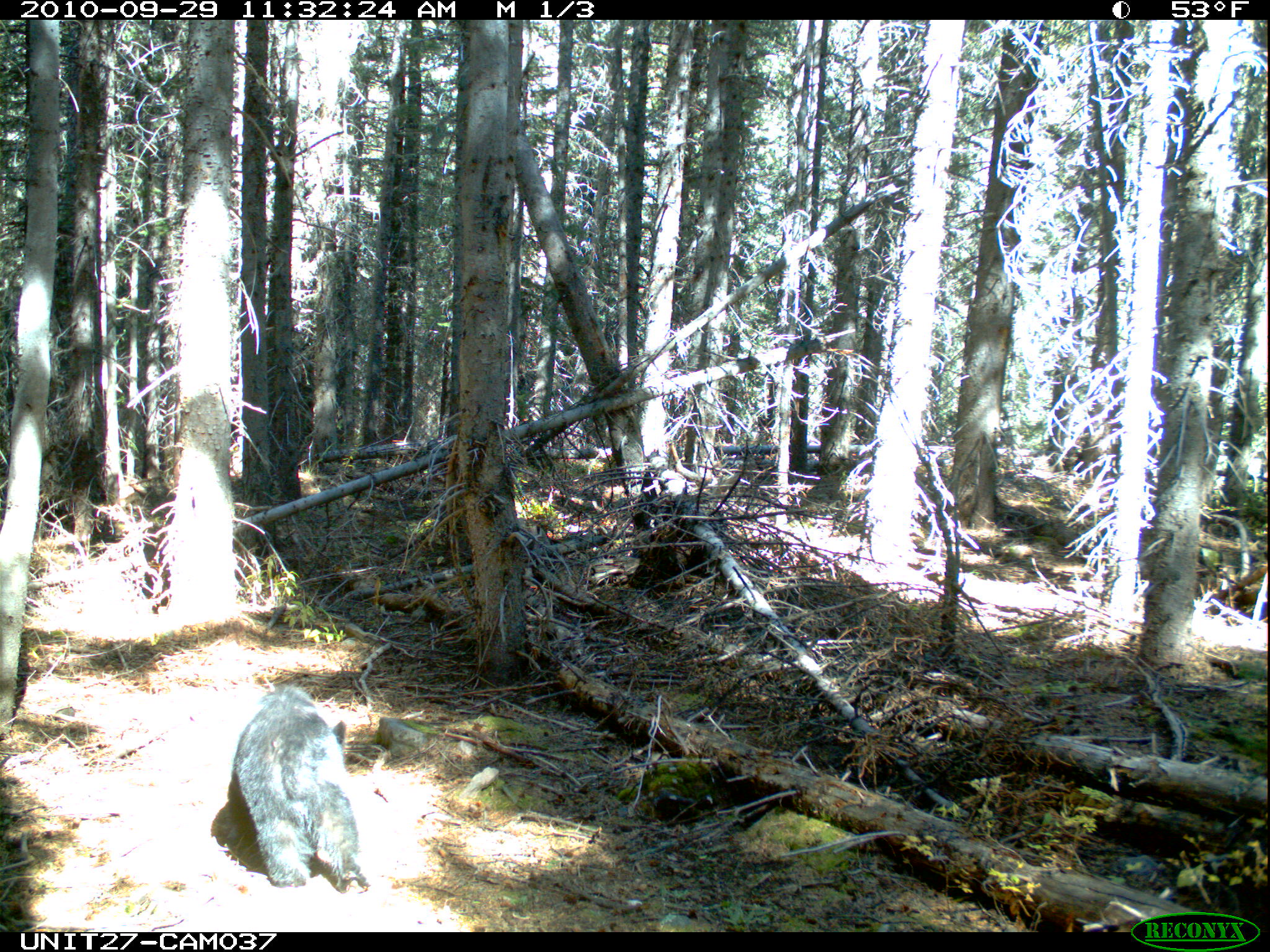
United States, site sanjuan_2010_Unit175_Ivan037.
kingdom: Animalia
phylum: Chordata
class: Mammalia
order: Carnivora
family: Ursidae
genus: Ursus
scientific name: Ursus americanus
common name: american black bear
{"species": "Ursus americanus (american black bear)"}